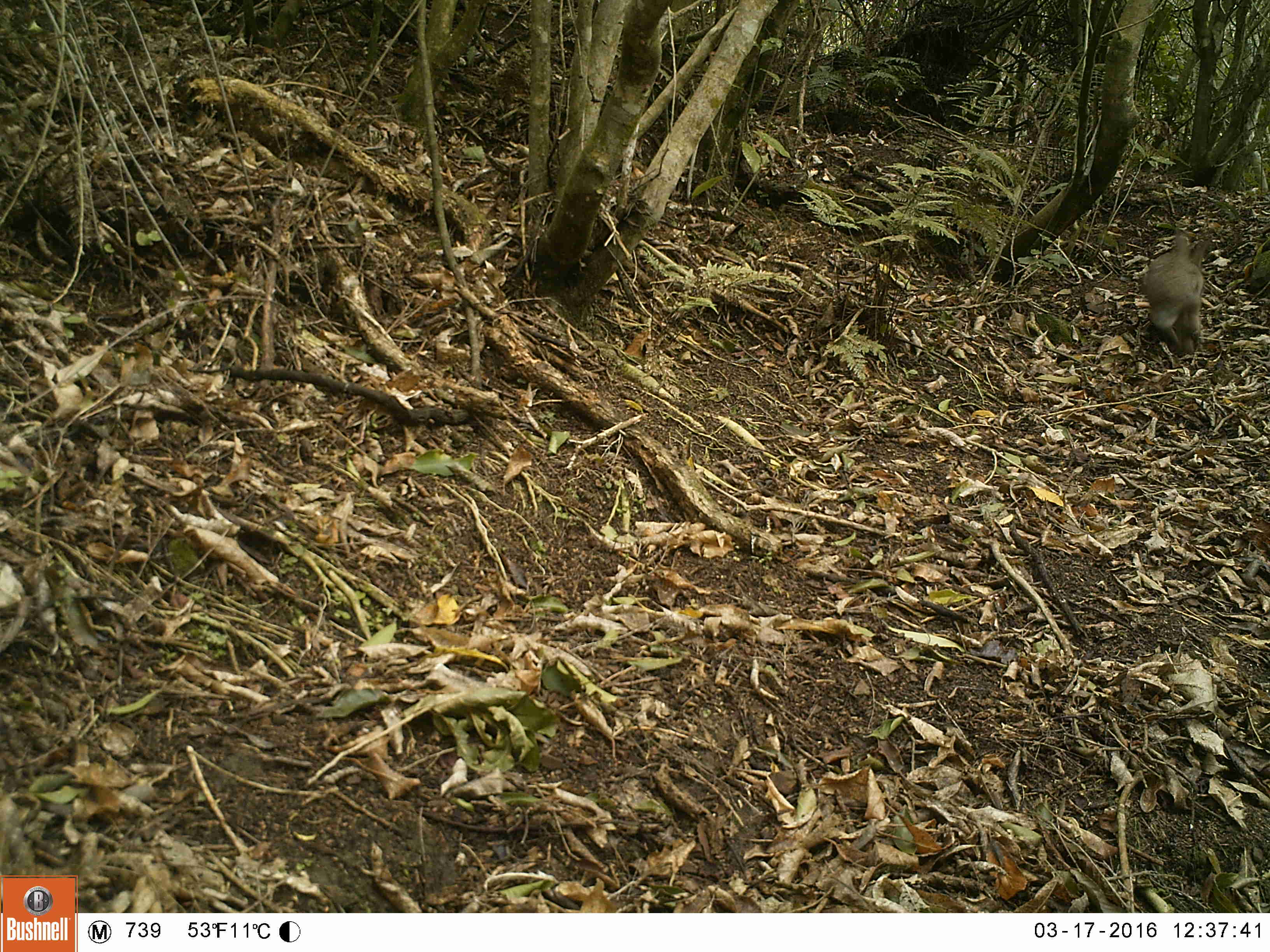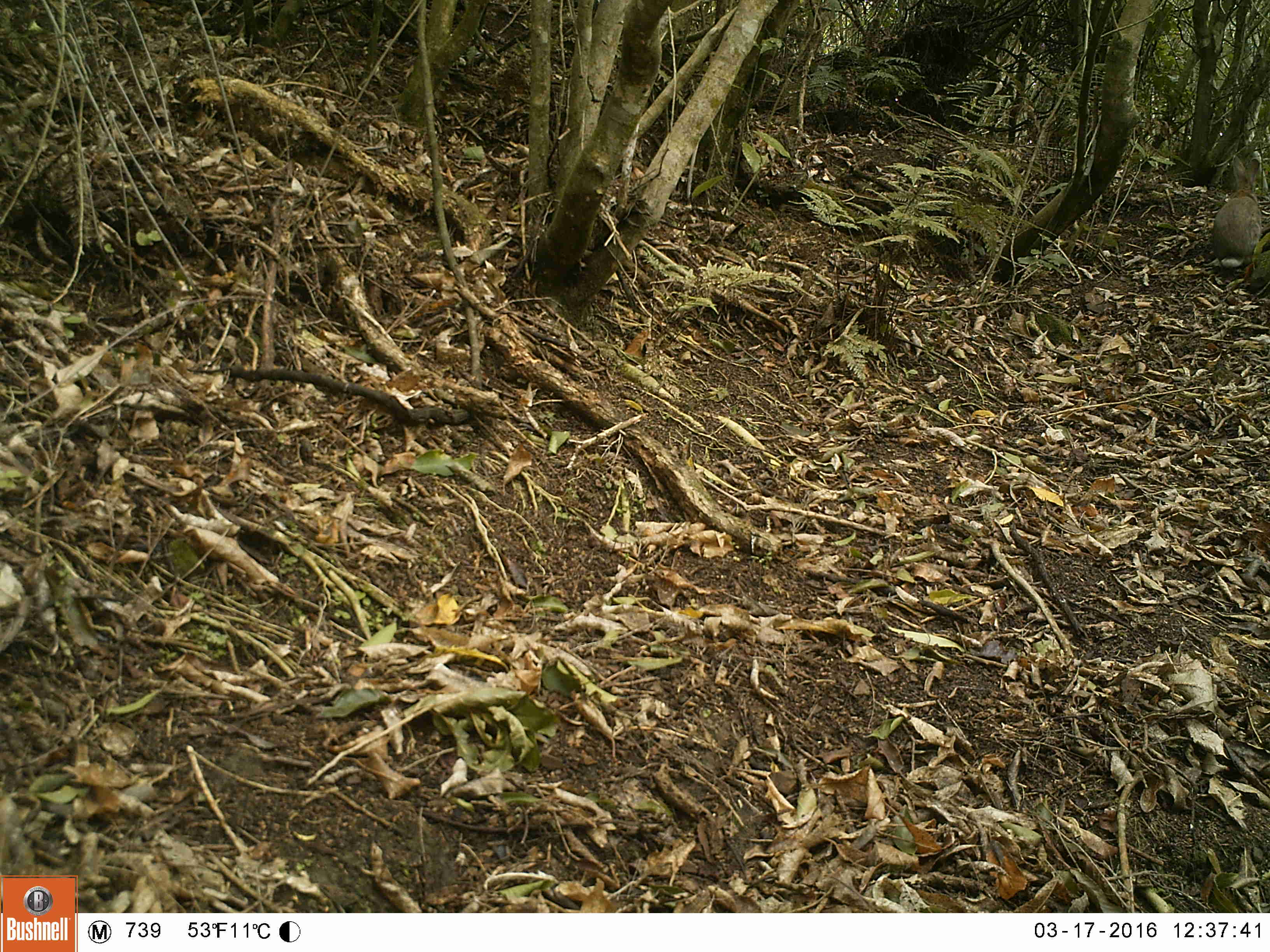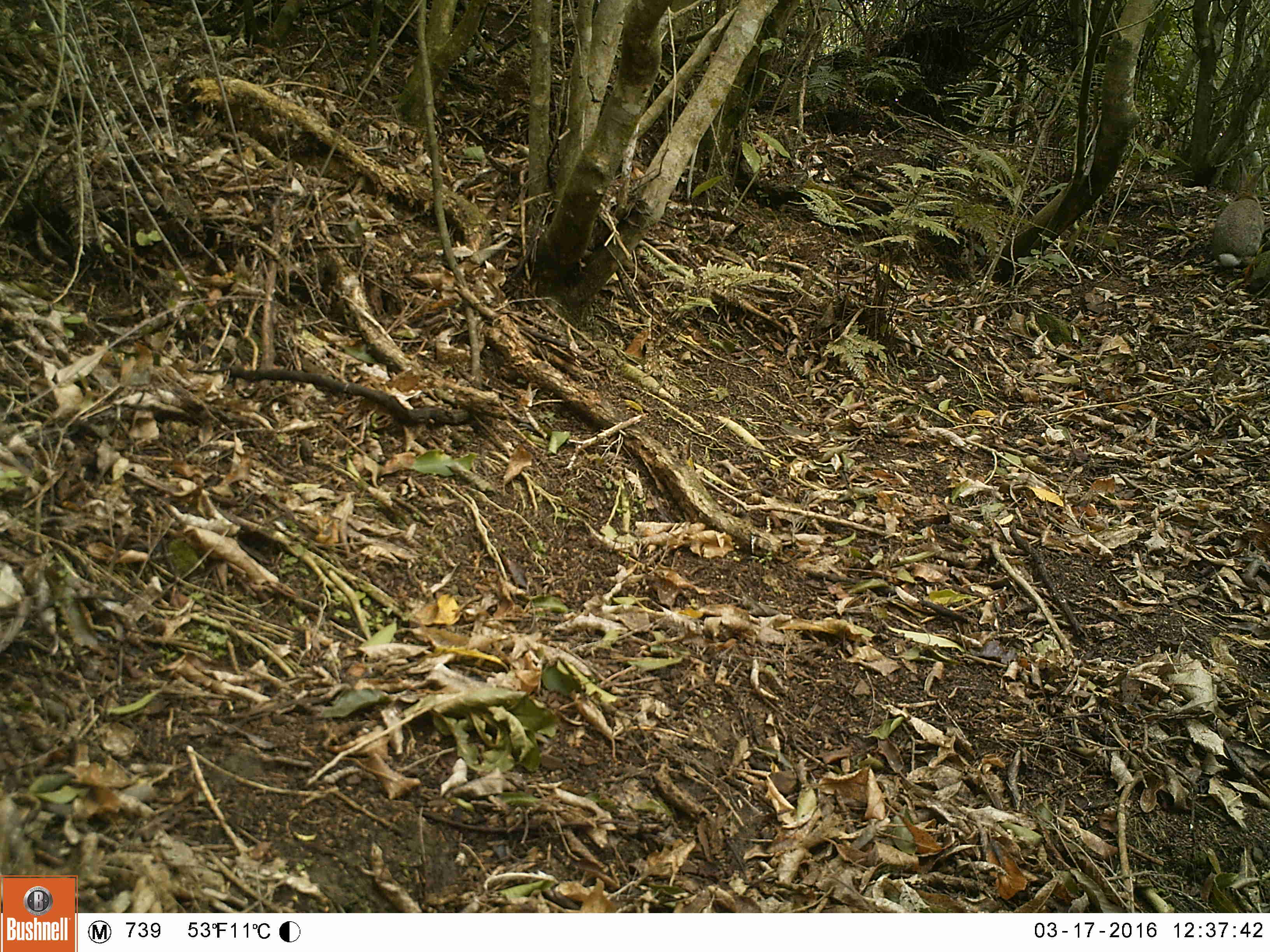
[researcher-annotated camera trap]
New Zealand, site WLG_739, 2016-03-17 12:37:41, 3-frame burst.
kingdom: Animalia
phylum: Chordata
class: Mammalia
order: Lagomorpha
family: Leporidae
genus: Oryctolagus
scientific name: Oryctolagus cuniculus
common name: european rabbit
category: rabbit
Rabbit (european rabbit) (Oryctolagus cuniculus).